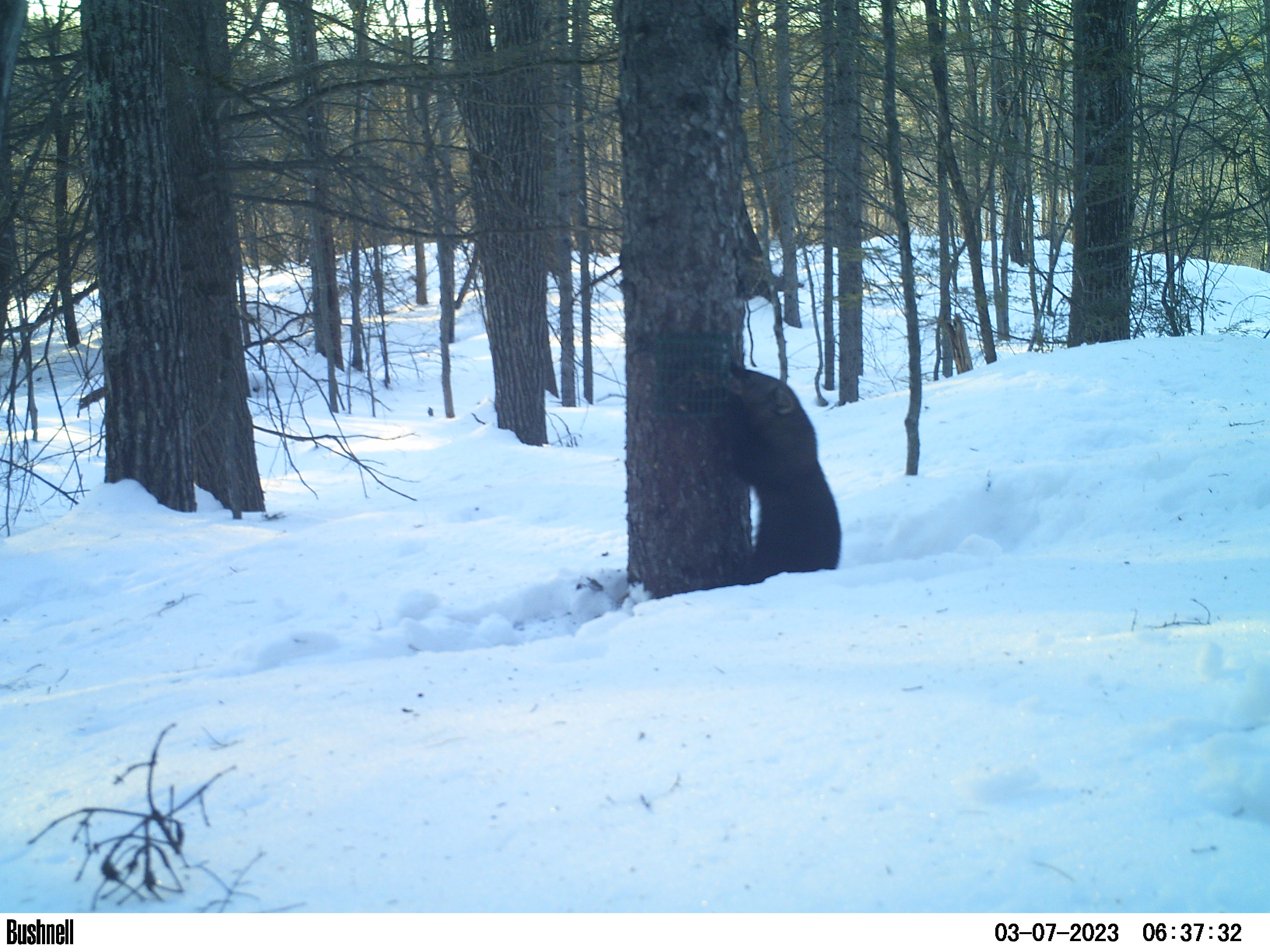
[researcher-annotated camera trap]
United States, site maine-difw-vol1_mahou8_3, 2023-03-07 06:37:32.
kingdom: Animalia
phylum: Chordata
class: Mammalia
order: Carnivora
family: Mustelidae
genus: Pekania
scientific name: Pekania pennanti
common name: fisher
Fisher (Pekania pennanti).